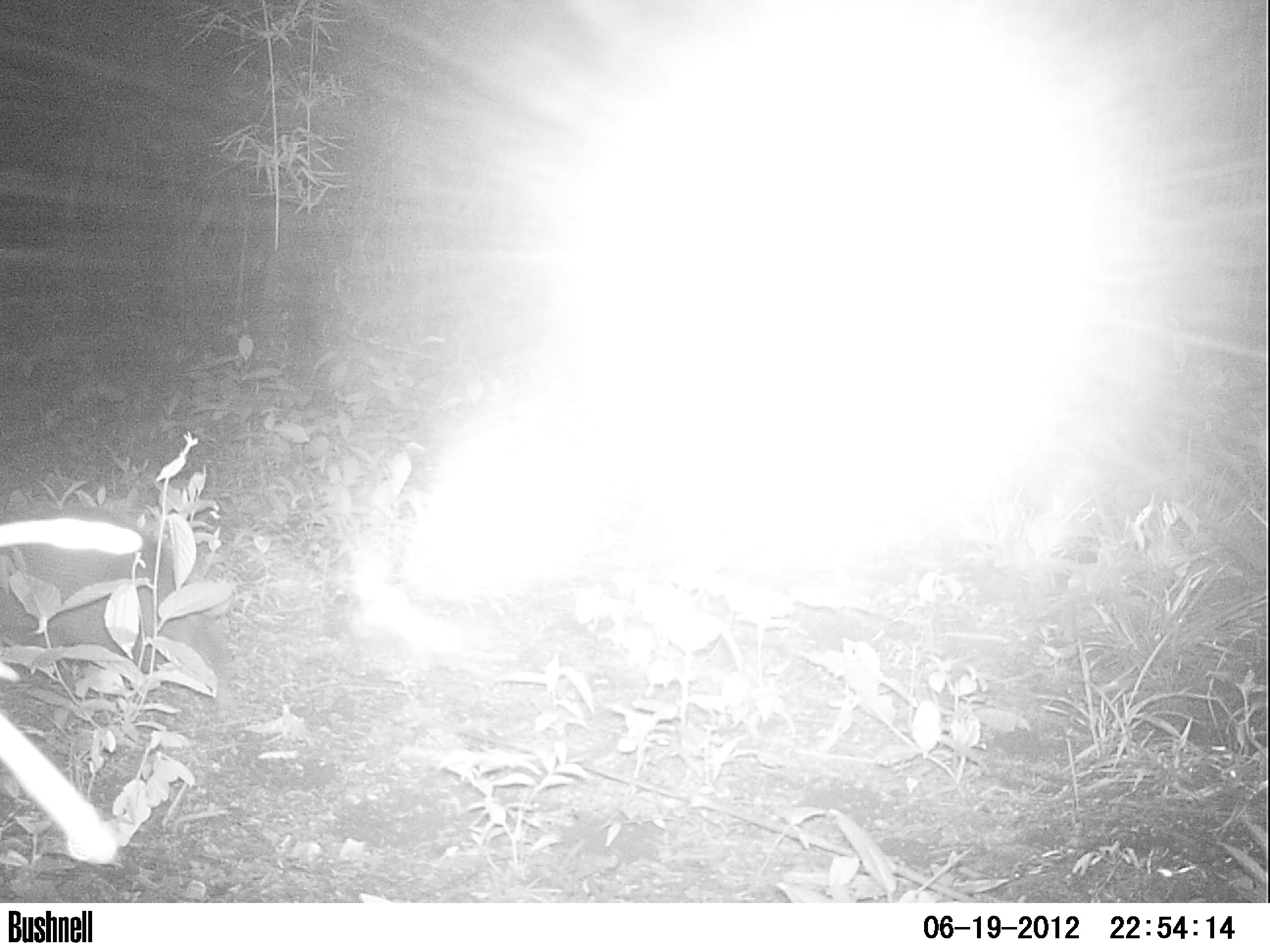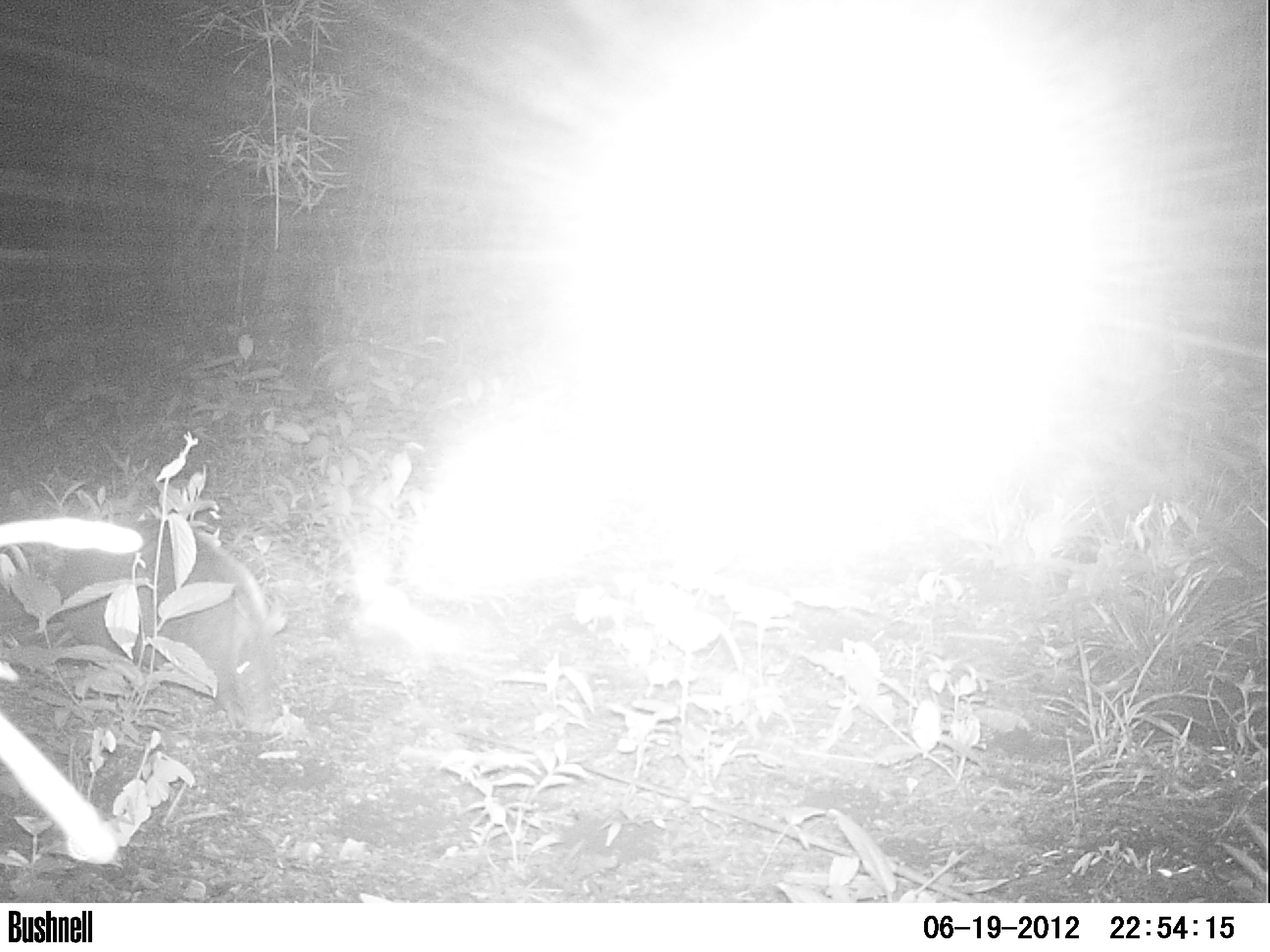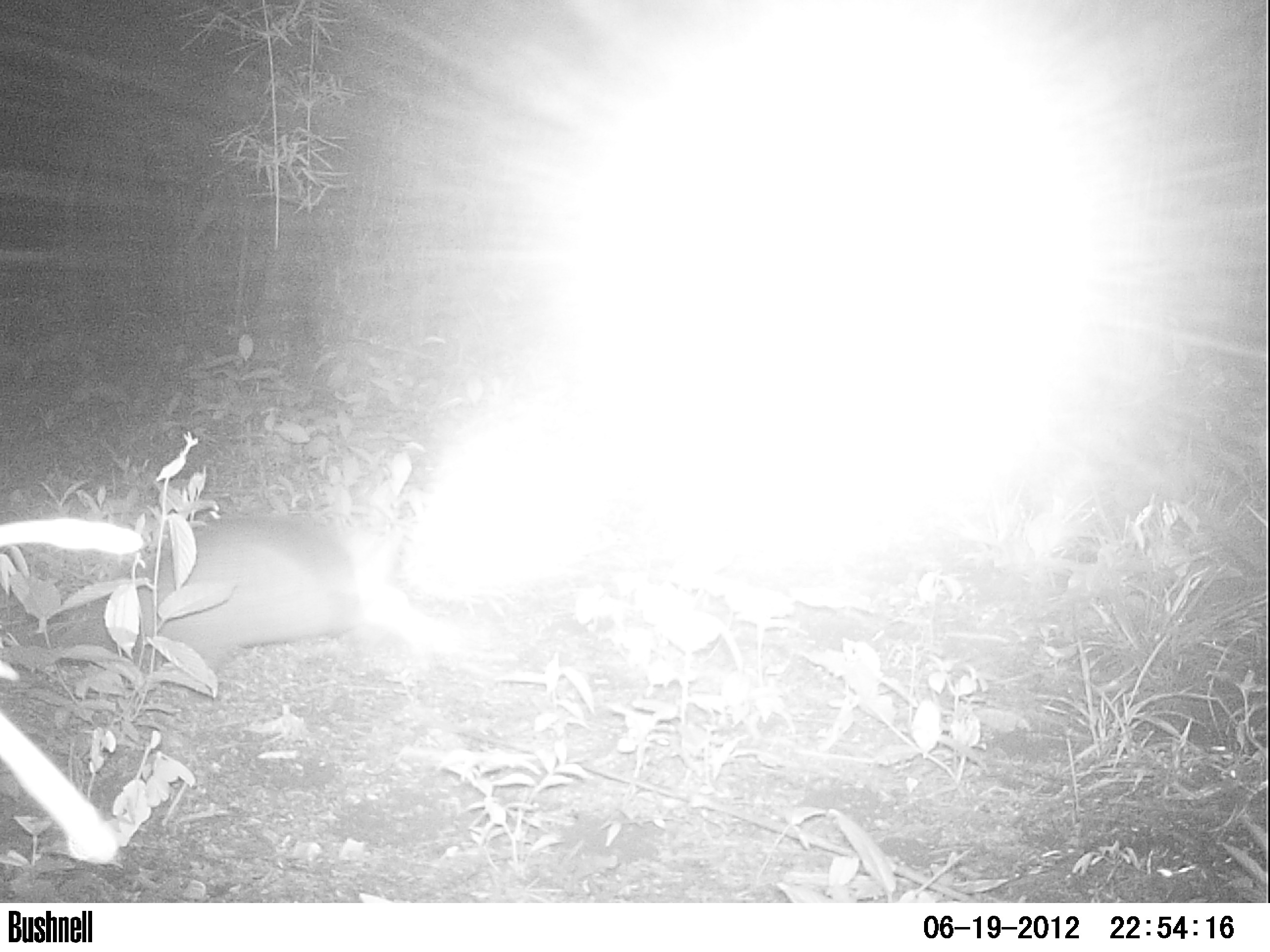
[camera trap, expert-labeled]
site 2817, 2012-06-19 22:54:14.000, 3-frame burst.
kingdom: Animalia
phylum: Chordata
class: Mammalia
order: Cingulata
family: Dasypodidae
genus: Dasypus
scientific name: Dasypus novemcinctus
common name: nine-banded armadillo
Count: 1.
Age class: adult.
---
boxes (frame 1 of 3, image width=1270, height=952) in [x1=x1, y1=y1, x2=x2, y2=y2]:
dasypus novemcinctus: [x1=0, y1=503, x2=232, y2=703]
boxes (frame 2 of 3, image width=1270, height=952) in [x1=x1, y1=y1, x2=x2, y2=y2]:
dasypus novemcinctus: [x1=53, y1=516, x2=285, y2=732]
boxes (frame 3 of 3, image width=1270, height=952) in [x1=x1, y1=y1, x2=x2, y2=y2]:
dasypus novemcinctus: [x1=126, y1=511, x2=408, y2=692]